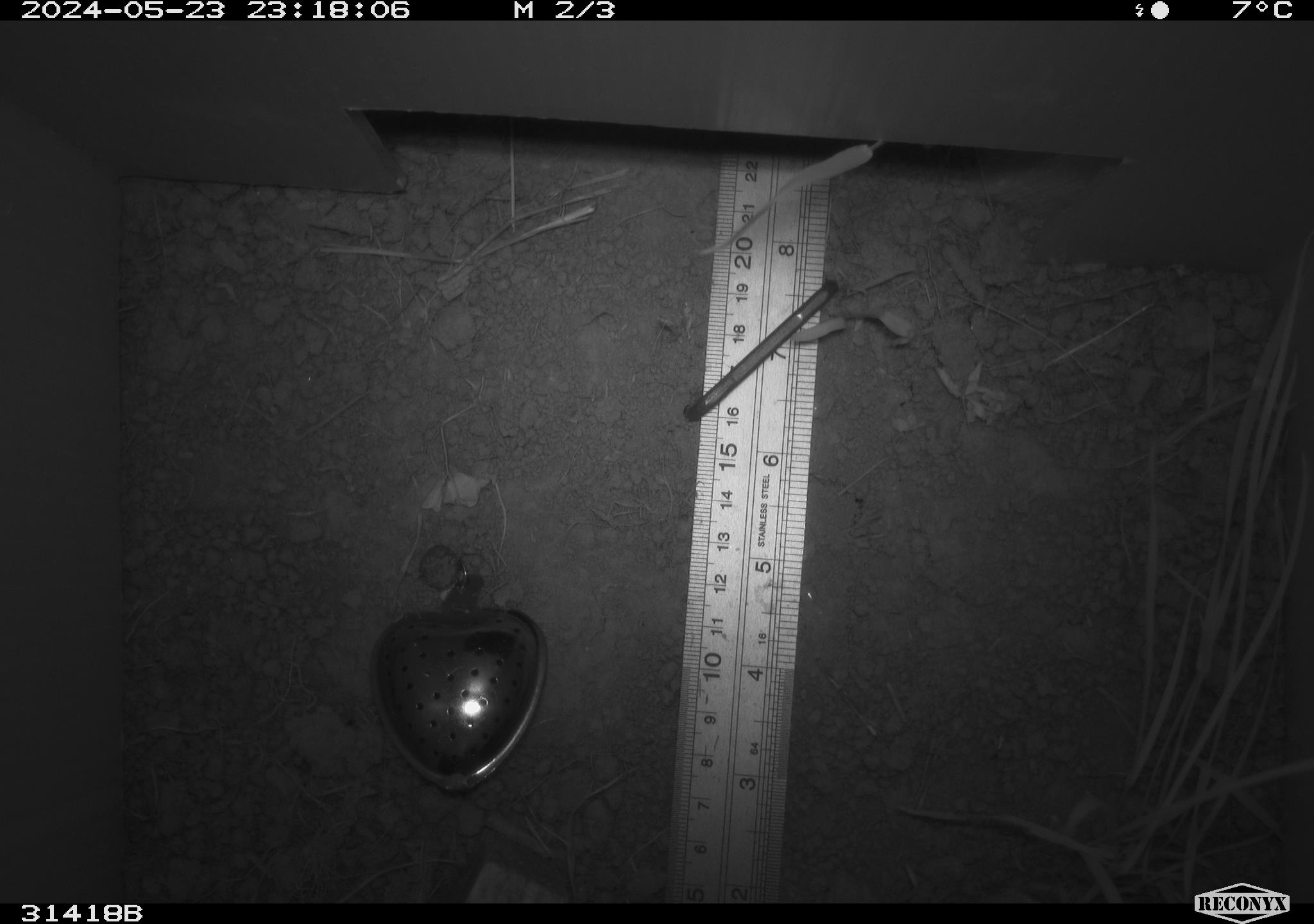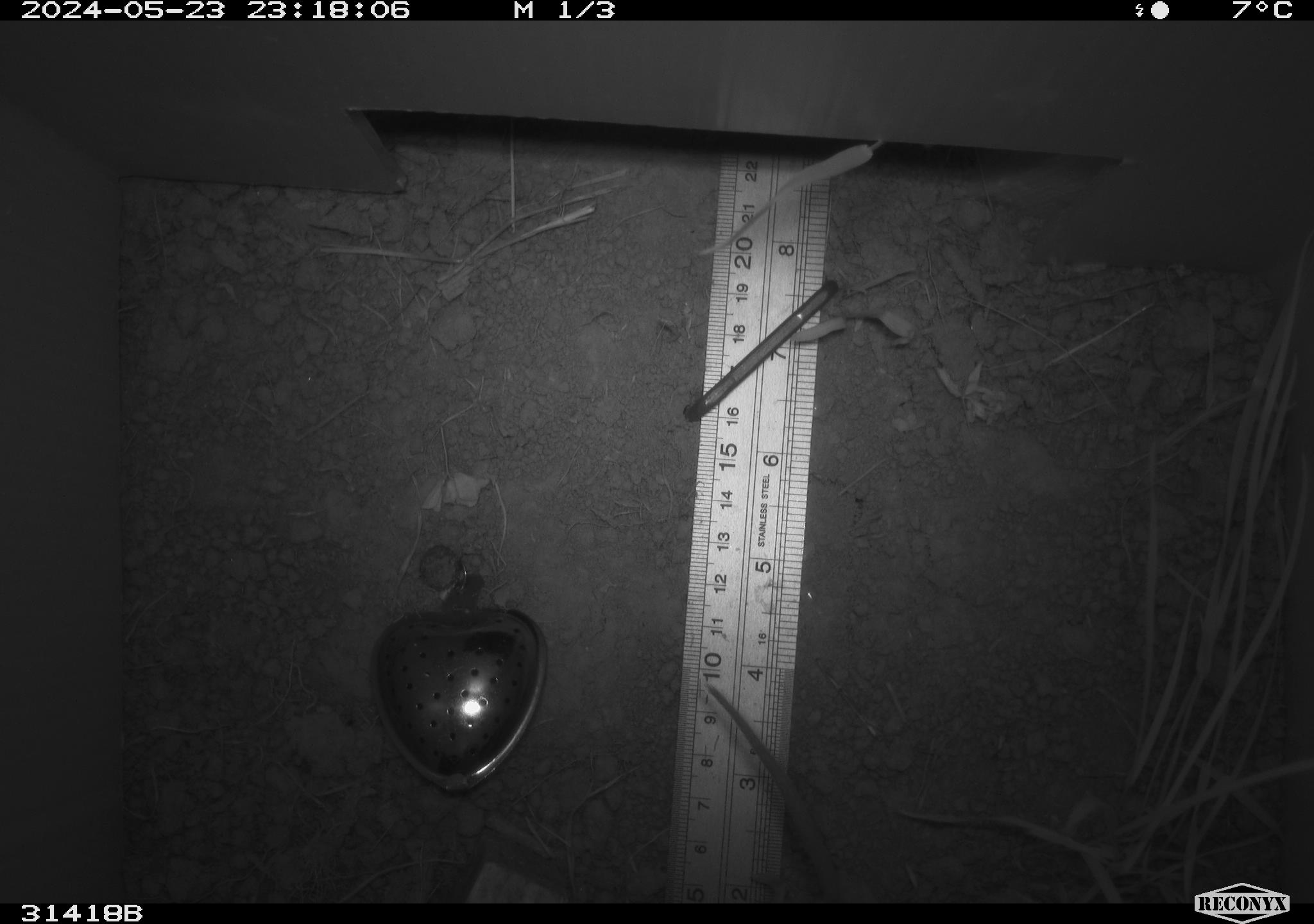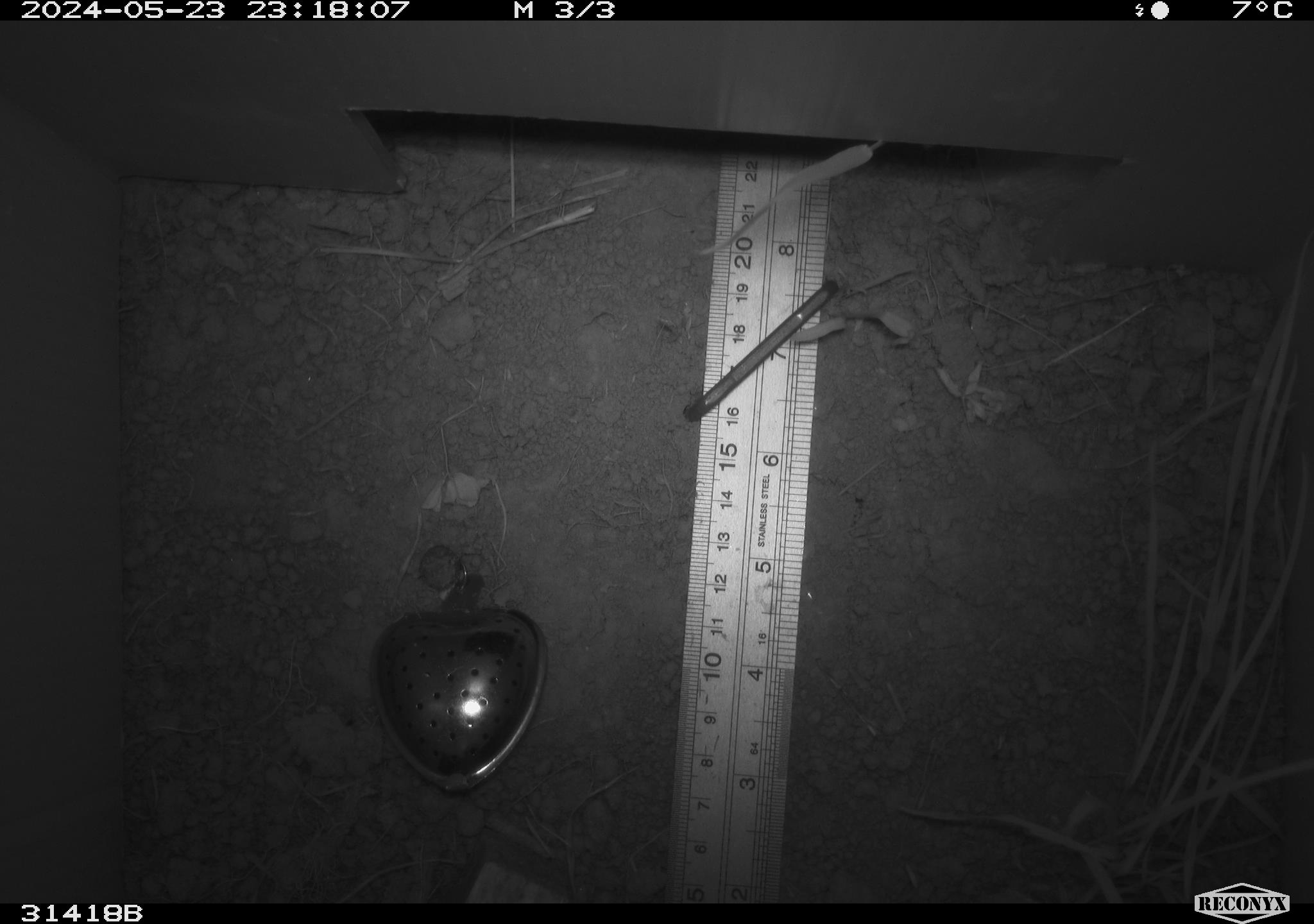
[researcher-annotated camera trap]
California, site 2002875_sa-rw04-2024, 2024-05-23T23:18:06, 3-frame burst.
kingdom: Animalia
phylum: Chordata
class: Mammalia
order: Rodentia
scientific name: Rodentia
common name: rodent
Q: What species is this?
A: Rodent (Rodentia).